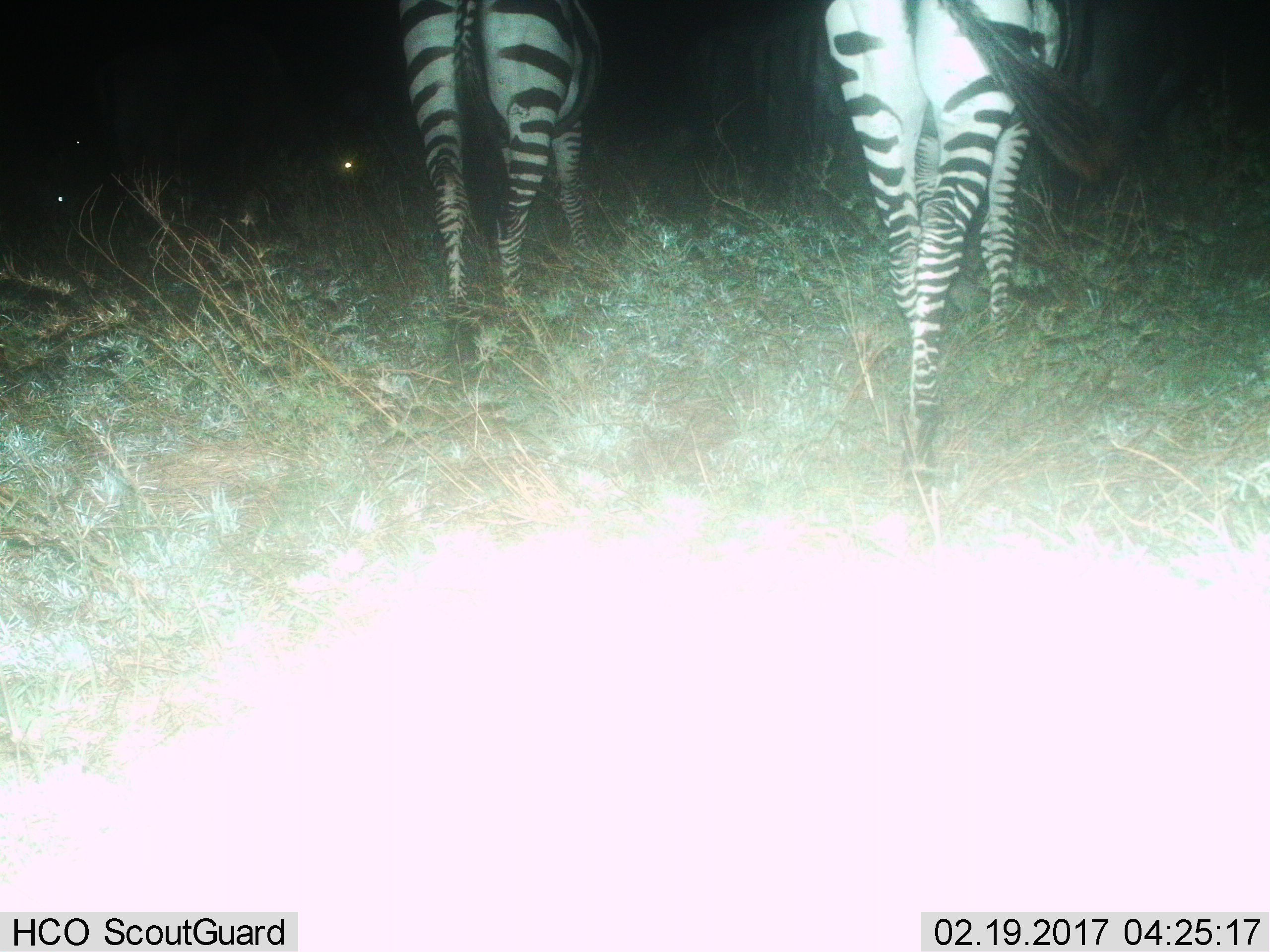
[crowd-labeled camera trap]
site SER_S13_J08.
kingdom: Animalia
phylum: Chordata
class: Mammalia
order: Perissodactyla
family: Equidae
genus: Equus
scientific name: Equus quagga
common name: plains zebra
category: zebraplains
Zebraplains (plains zebra) (Equus quagga), count 2. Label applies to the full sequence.